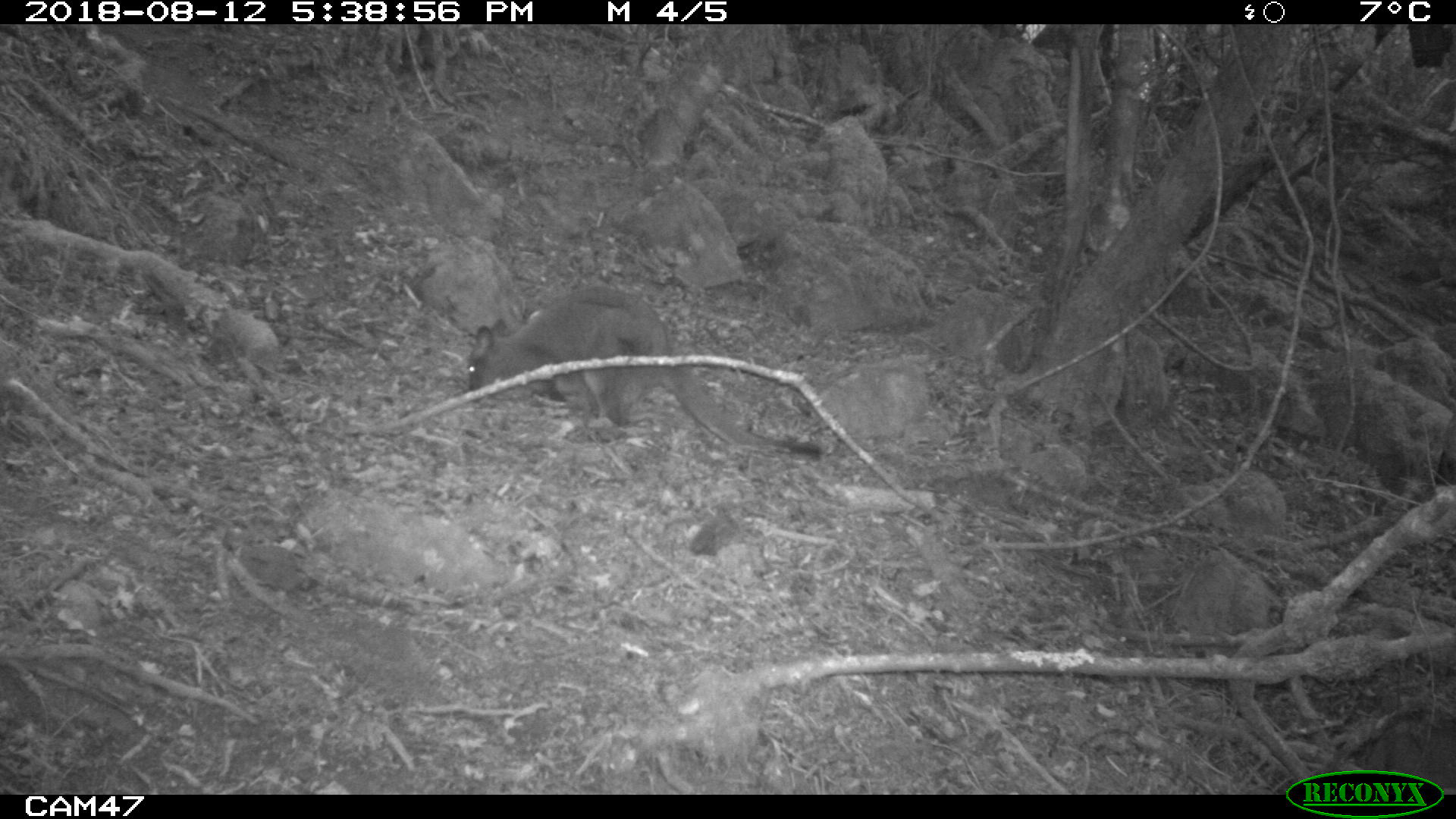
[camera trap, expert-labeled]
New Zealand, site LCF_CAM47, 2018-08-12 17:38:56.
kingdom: Animalia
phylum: Chordata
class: Mammalia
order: Diprotodontia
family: Macropodidae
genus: Notamacropus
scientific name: Notamacropus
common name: wallaby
Wallaby (Notamacropus).